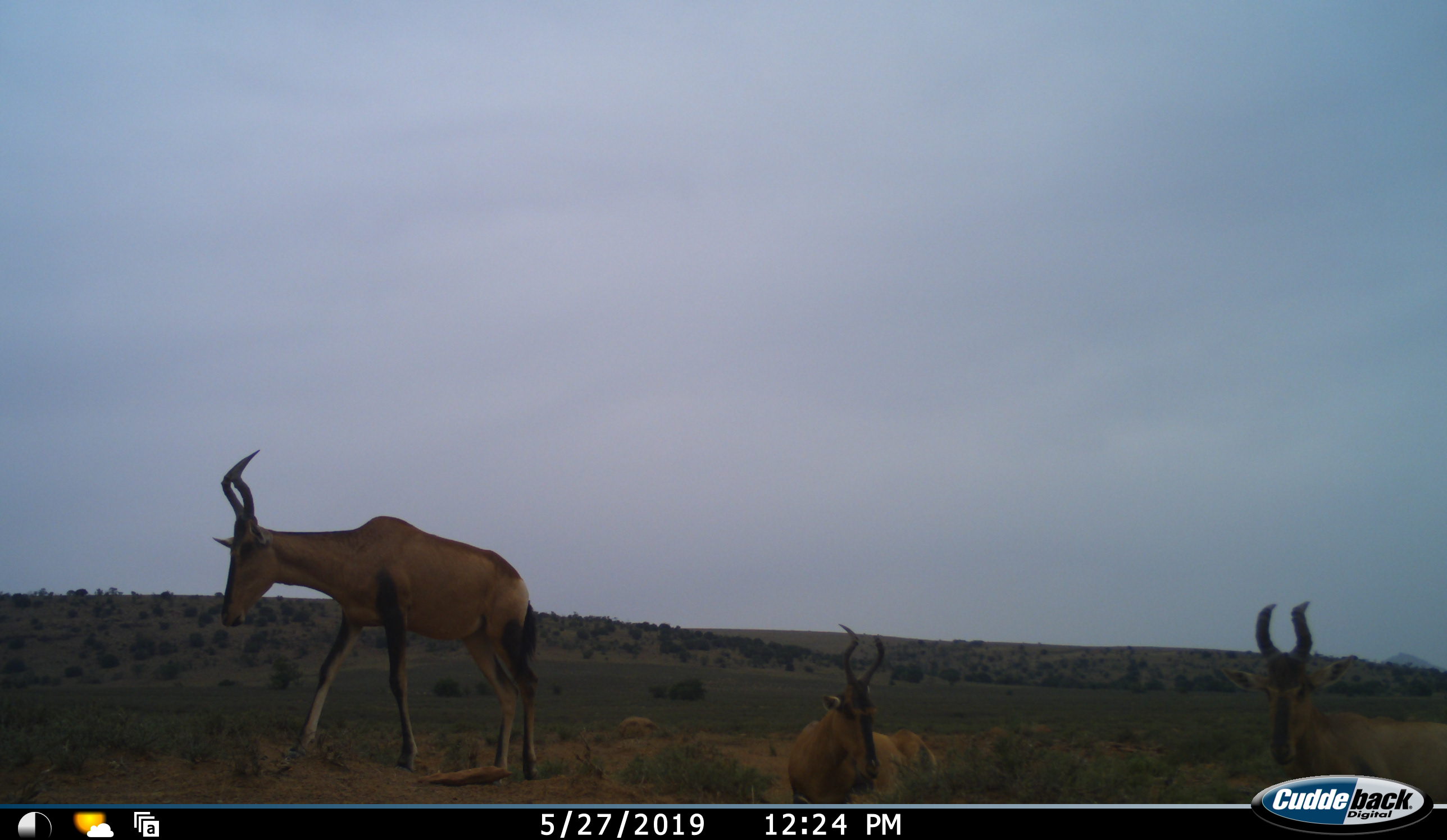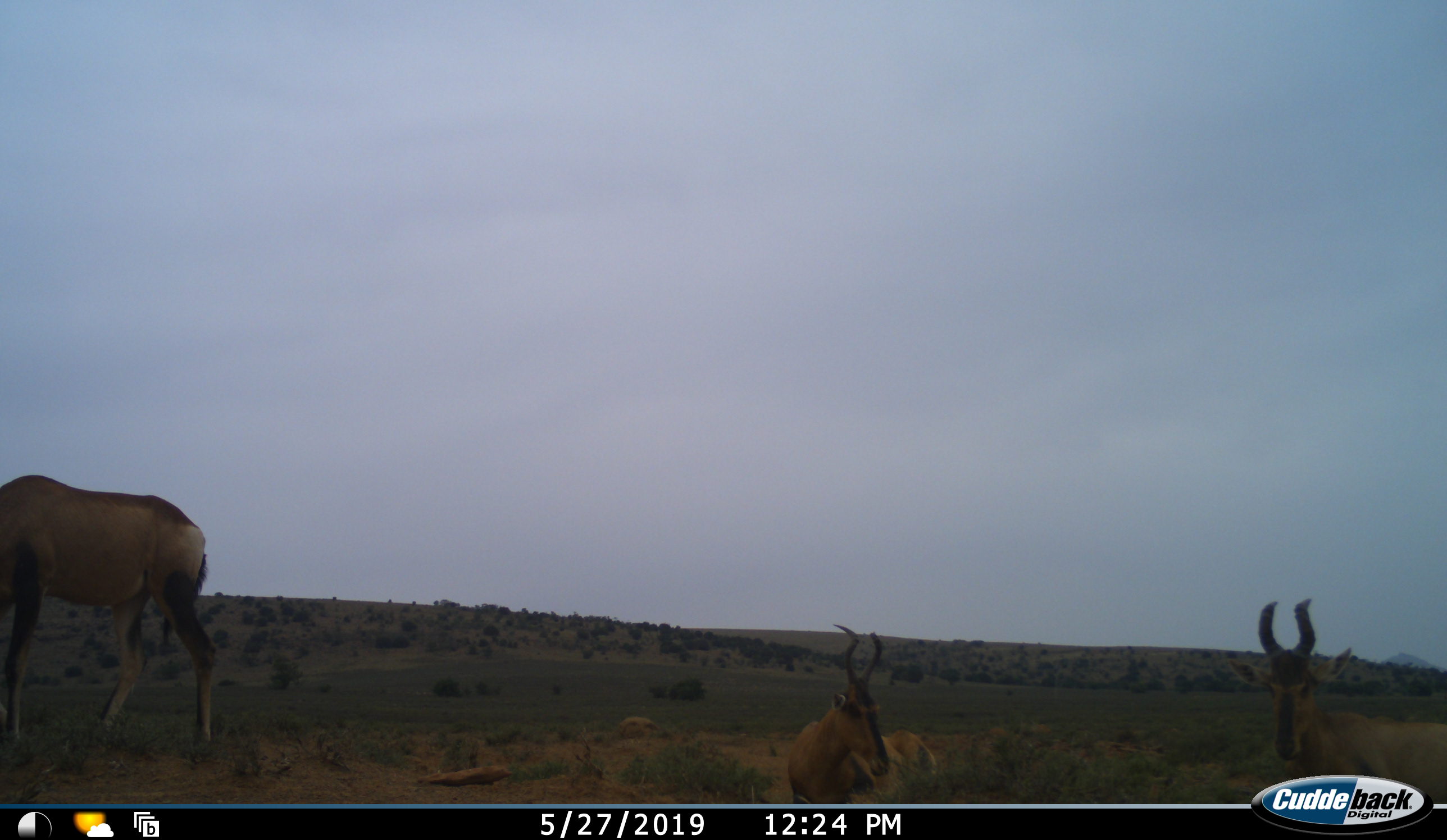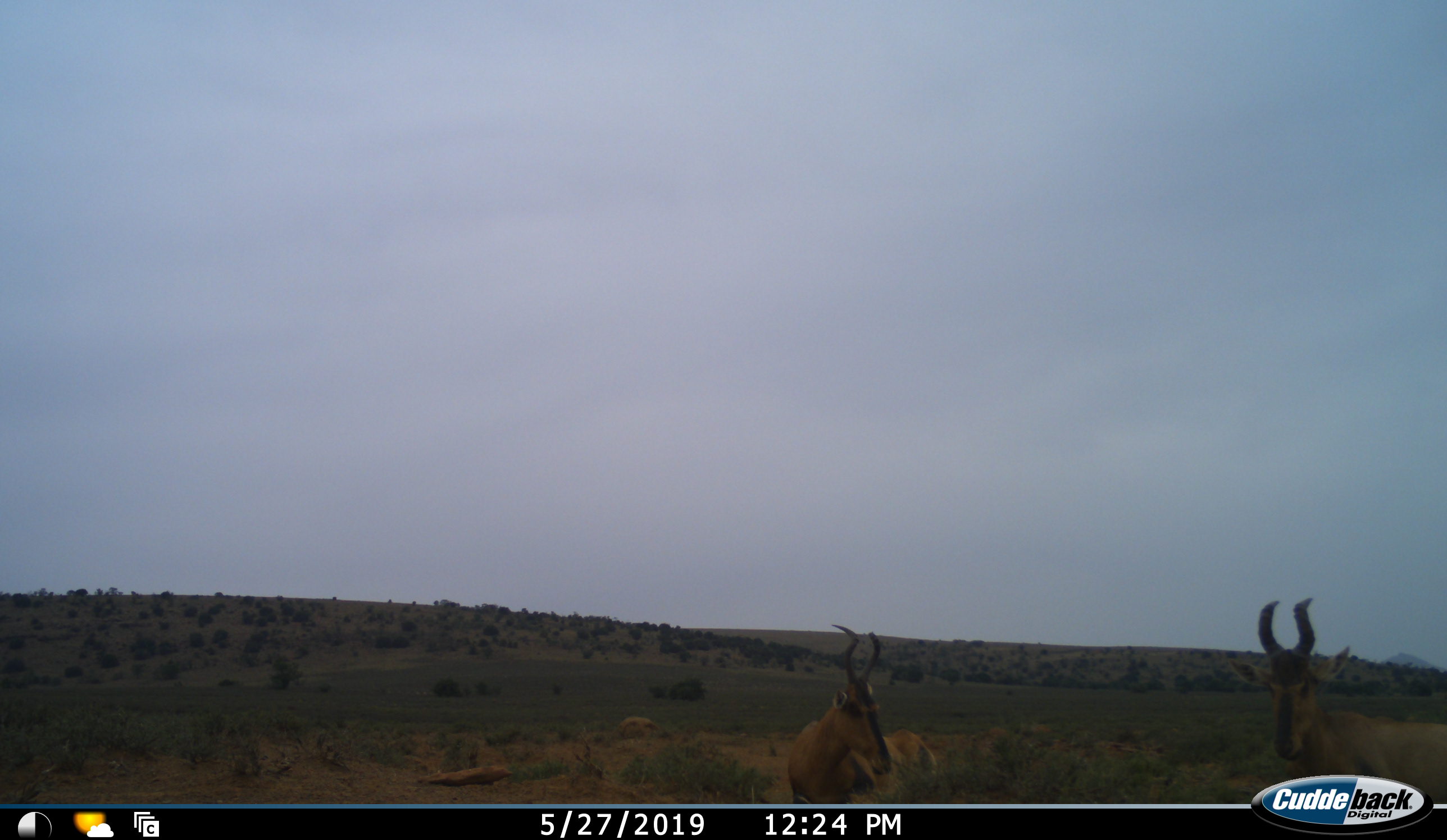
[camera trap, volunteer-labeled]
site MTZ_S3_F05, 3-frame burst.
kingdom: Animalia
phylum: Chordata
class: Mammalia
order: Artiodactyla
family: Bovidae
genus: Alcelaphus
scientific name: Alcelaphus buselaphus caama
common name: red hartebeest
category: hartebeestred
Hartebeestred (red hartebeest) (Alcelaphus buselaphus caama), count 3. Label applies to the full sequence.